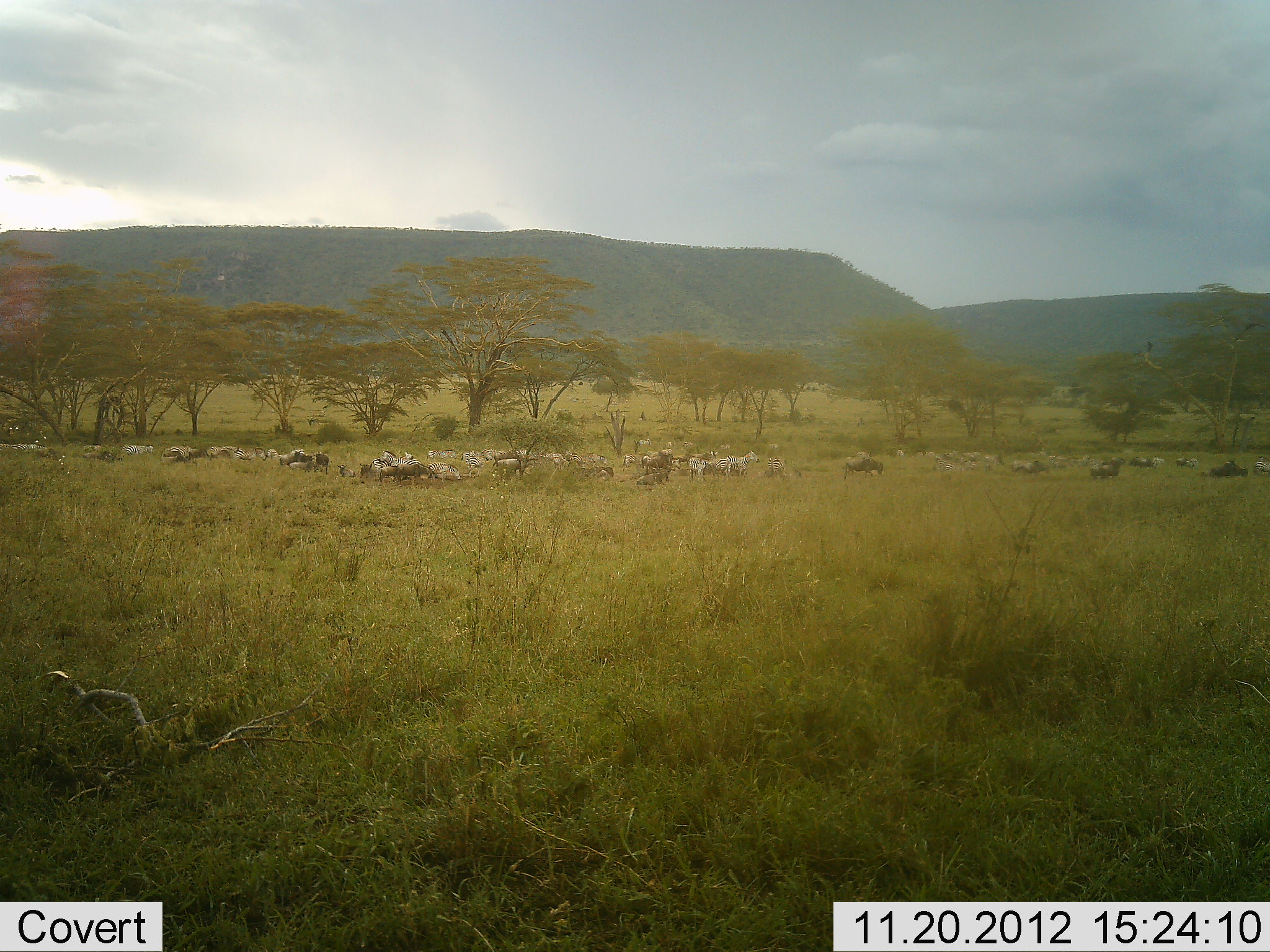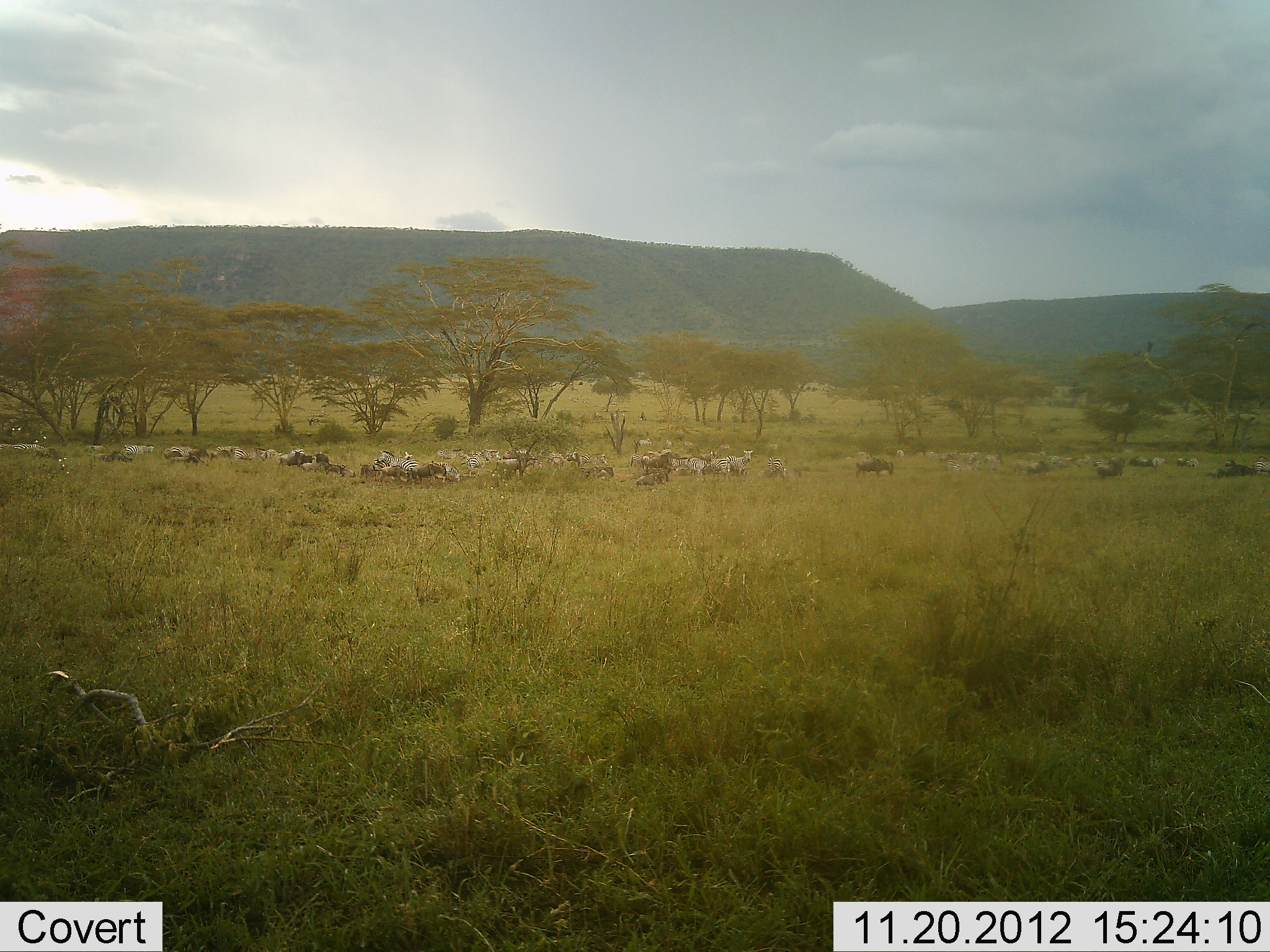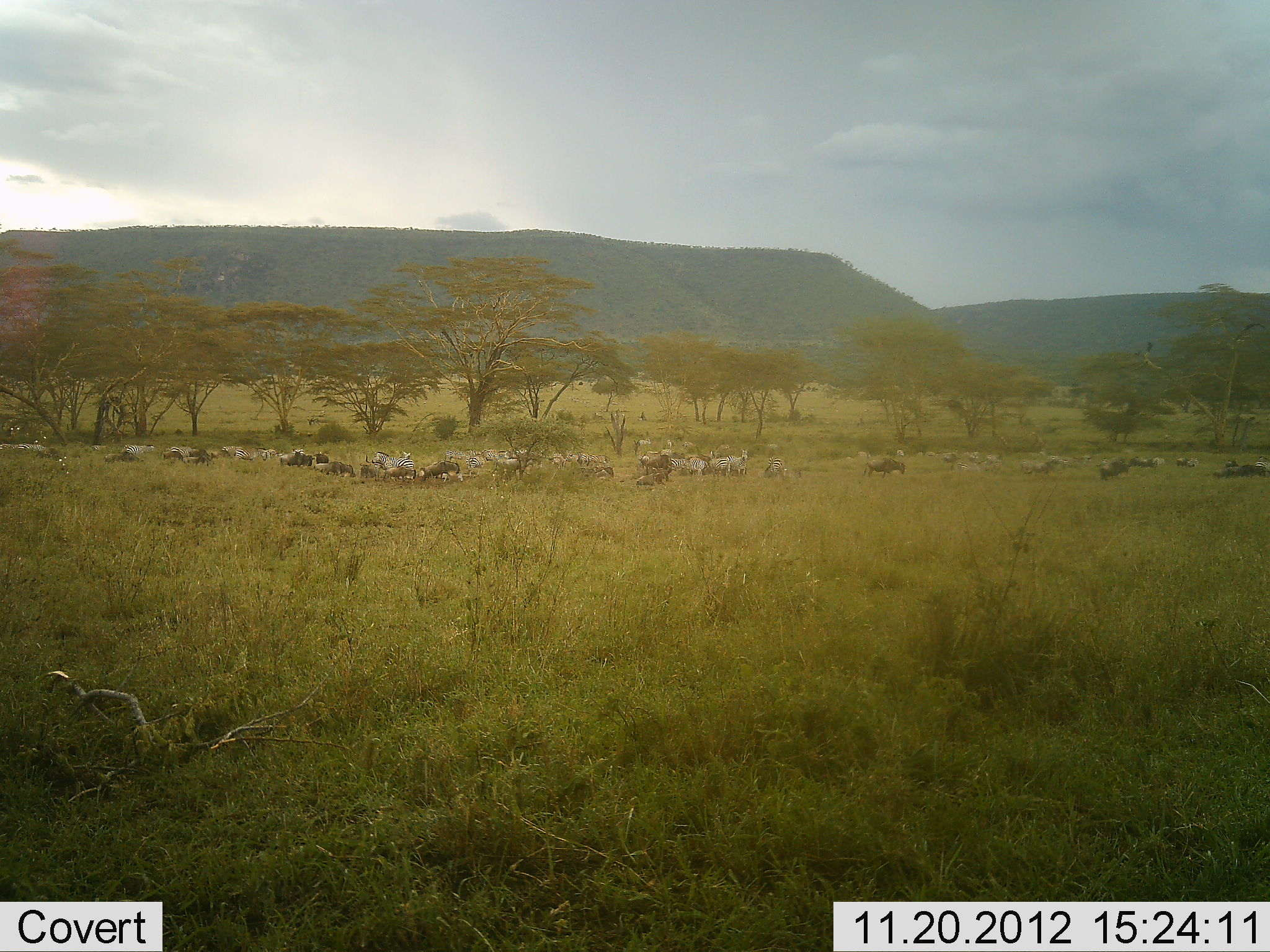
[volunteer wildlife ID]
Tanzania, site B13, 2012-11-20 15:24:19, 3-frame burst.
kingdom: Animalia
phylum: Chordata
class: Mammalia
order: Artiodactyla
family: Bovidae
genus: Connochaetes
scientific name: Connochaetes taurinus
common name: blue wildebeest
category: wildebeest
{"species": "wildebeest (blue wildebeest) (Connochaetes taurinus)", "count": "11-50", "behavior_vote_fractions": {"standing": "20%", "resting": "7%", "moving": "87%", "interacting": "7%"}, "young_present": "7%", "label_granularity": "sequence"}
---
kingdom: Animalia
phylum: Chordata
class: Mammalia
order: Perissodactyla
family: Equidae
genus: Equus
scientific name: Equus quagga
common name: plains zebra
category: zebra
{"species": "zebra (plains zebra) (Equus quagga)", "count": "11-50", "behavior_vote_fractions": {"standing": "50%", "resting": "0%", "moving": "67%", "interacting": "8%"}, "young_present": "8%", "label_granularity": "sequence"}